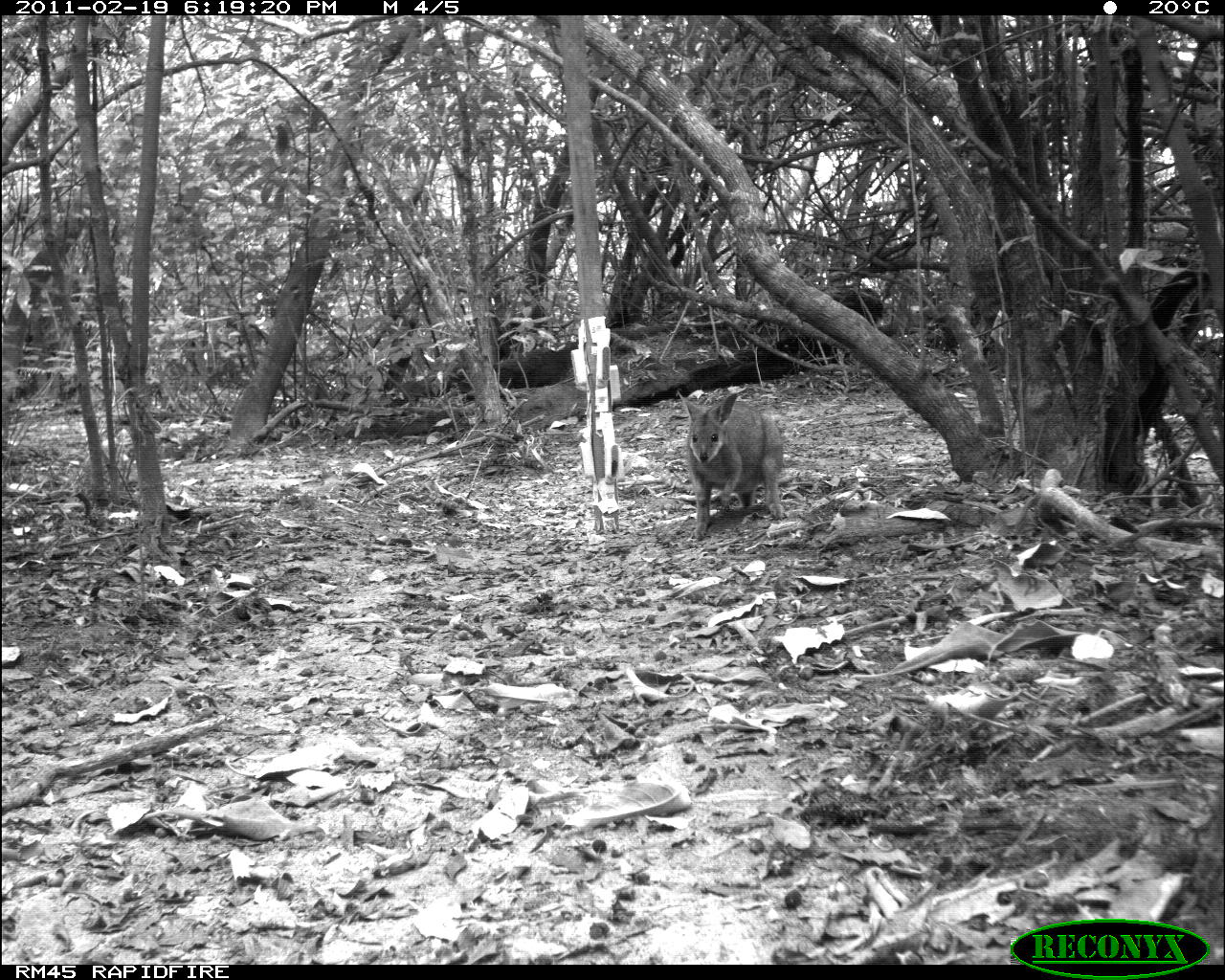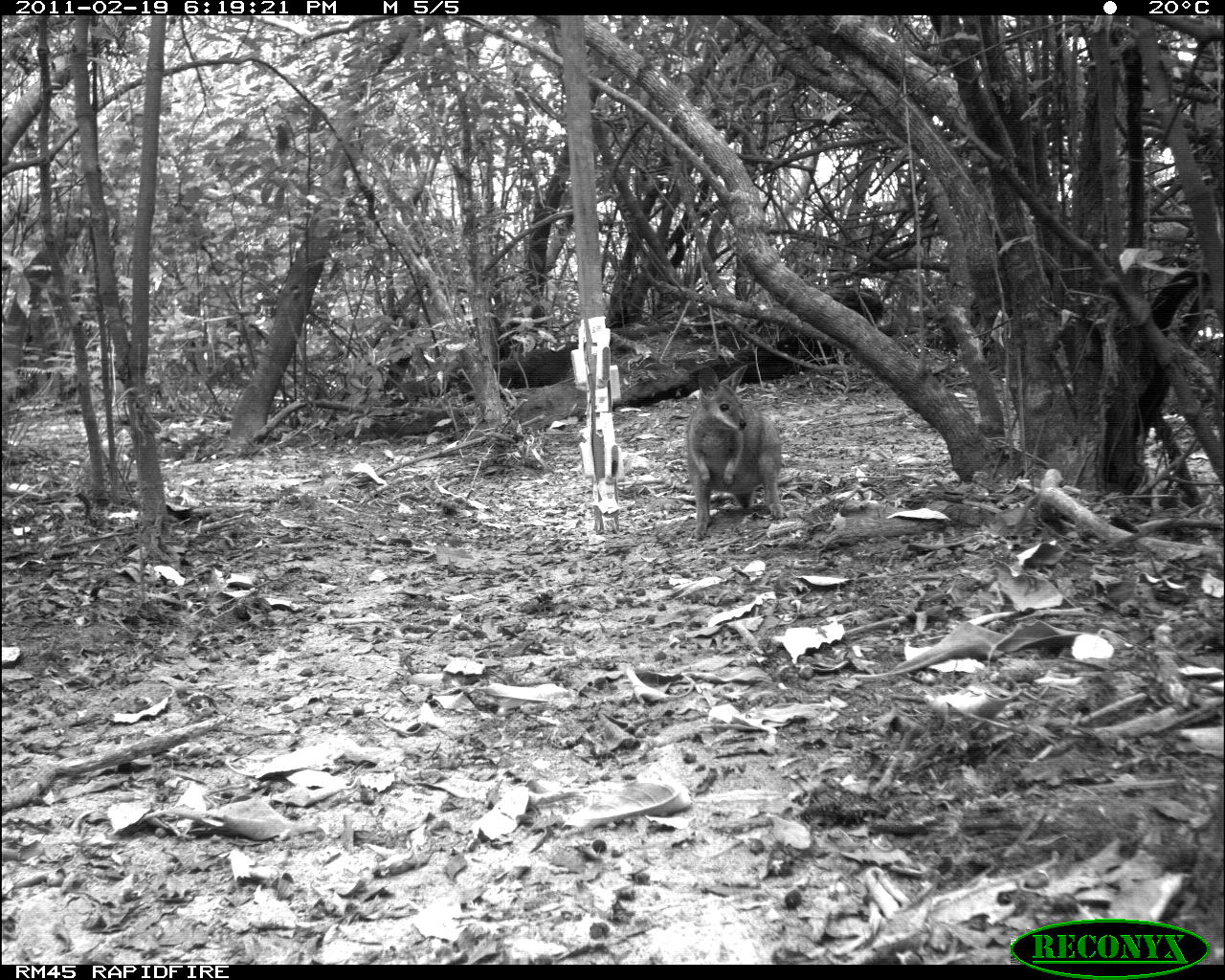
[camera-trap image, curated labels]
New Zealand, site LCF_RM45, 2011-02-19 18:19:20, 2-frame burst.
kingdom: Animalia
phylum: Chordata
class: Mammalia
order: Diprotodontia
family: Macropodidae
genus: Notamacropus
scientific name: Notamacropus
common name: wallaby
Wallaby (Notamacropus).